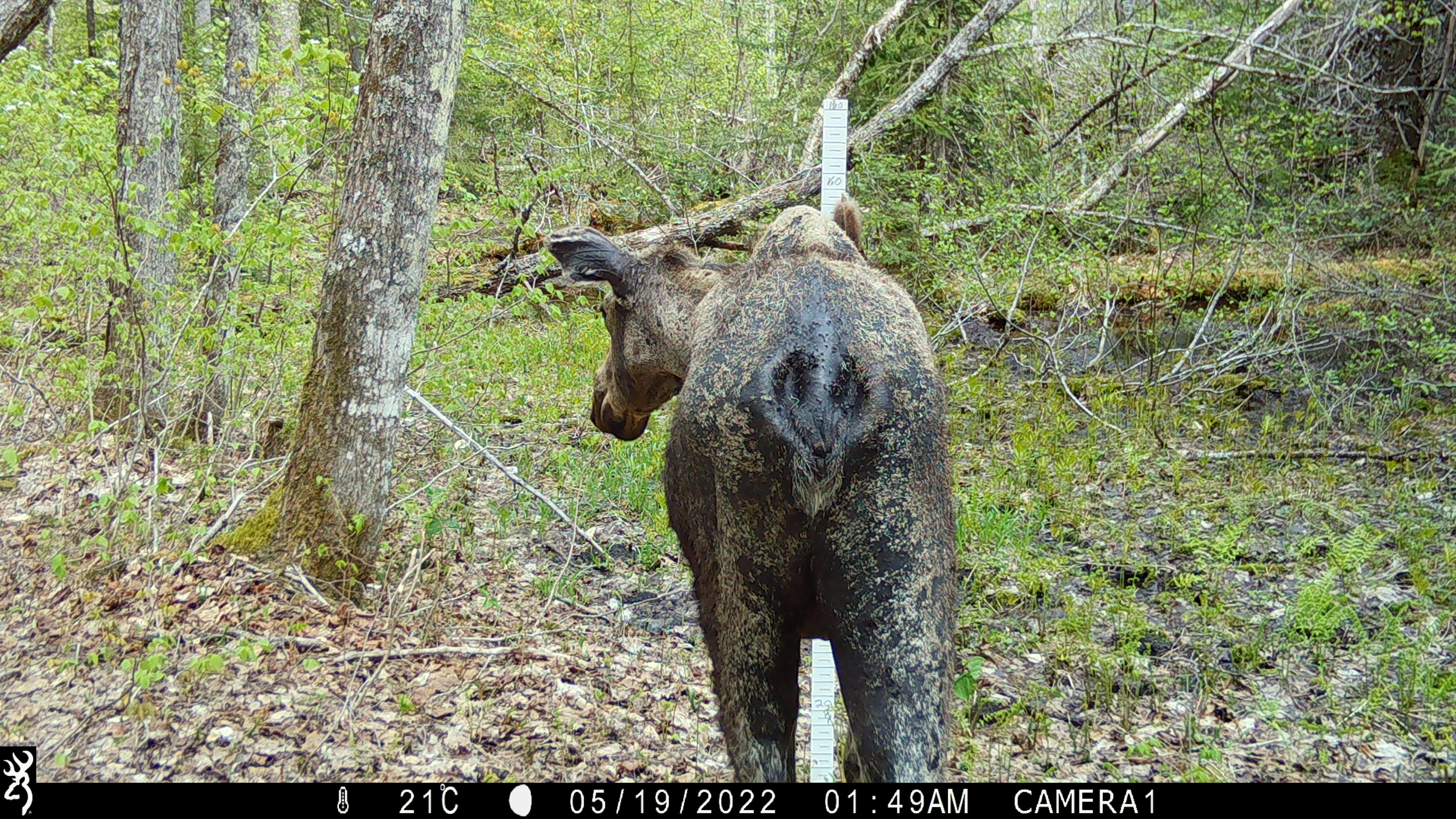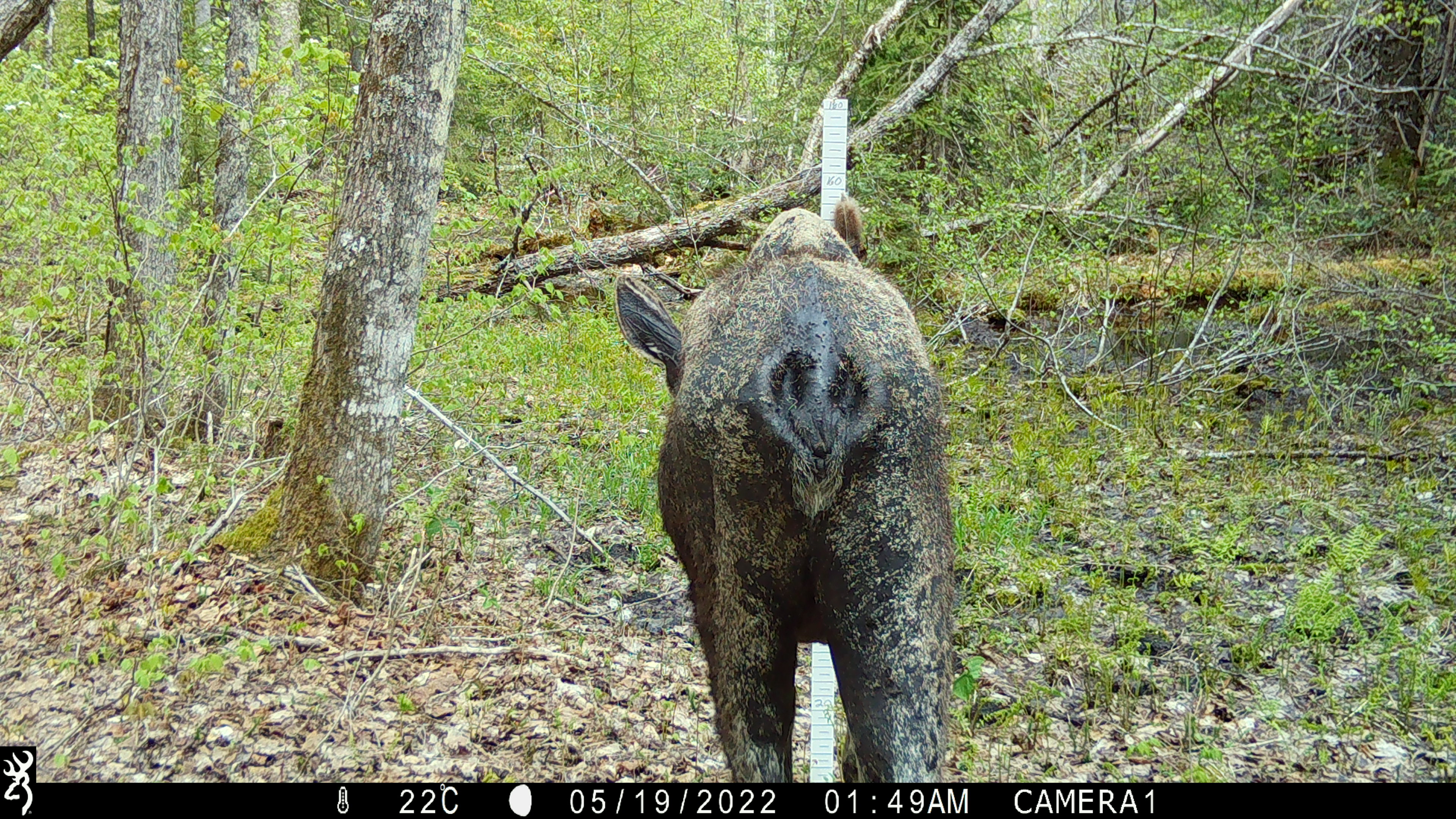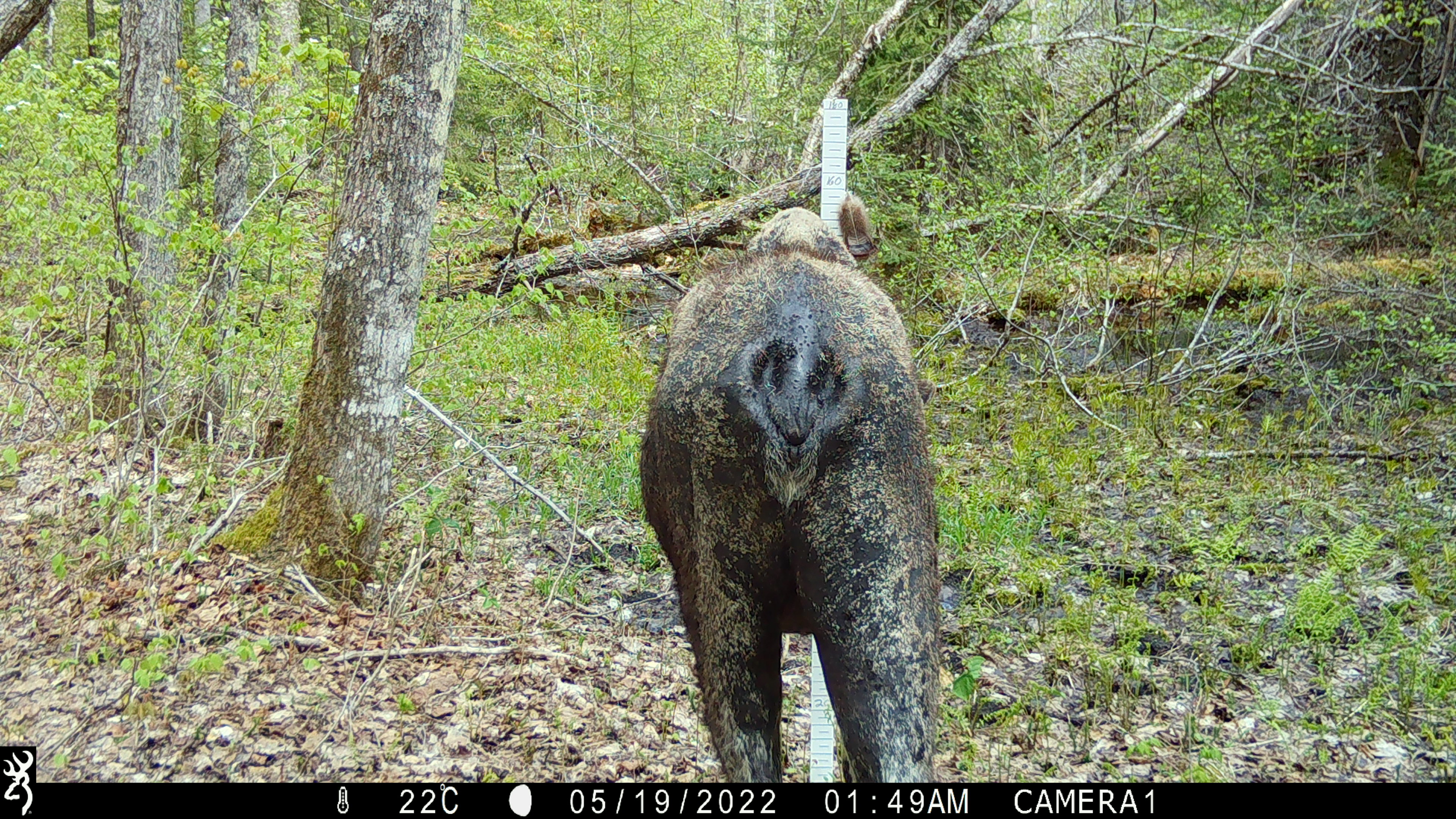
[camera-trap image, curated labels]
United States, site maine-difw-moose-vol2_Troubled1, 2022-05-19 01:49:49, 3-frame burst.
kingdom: Animalia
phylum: Chordata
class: Mammalia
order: Artiodactyla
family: Cervidae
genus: Alces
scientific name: Alces alces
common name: moose